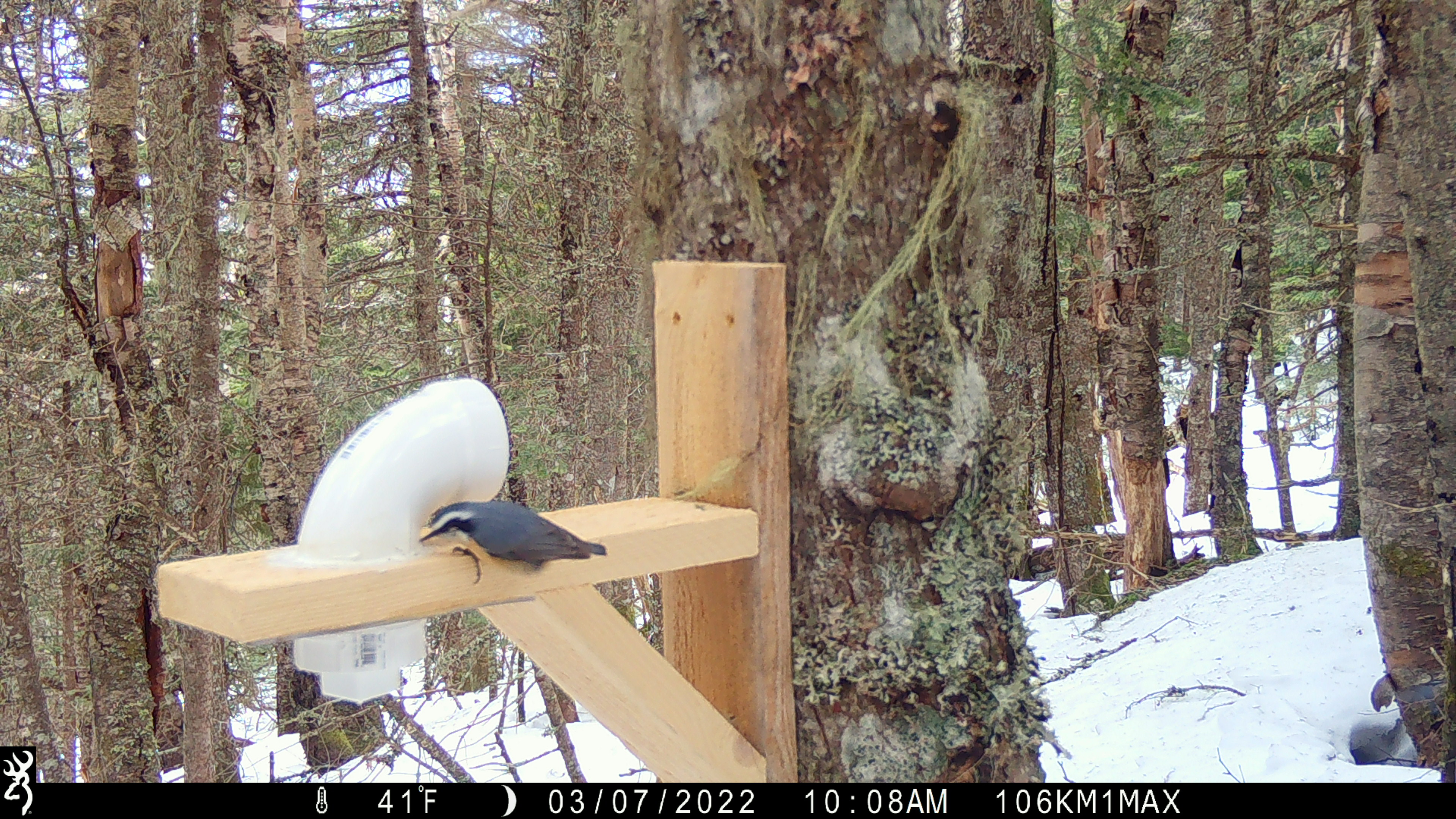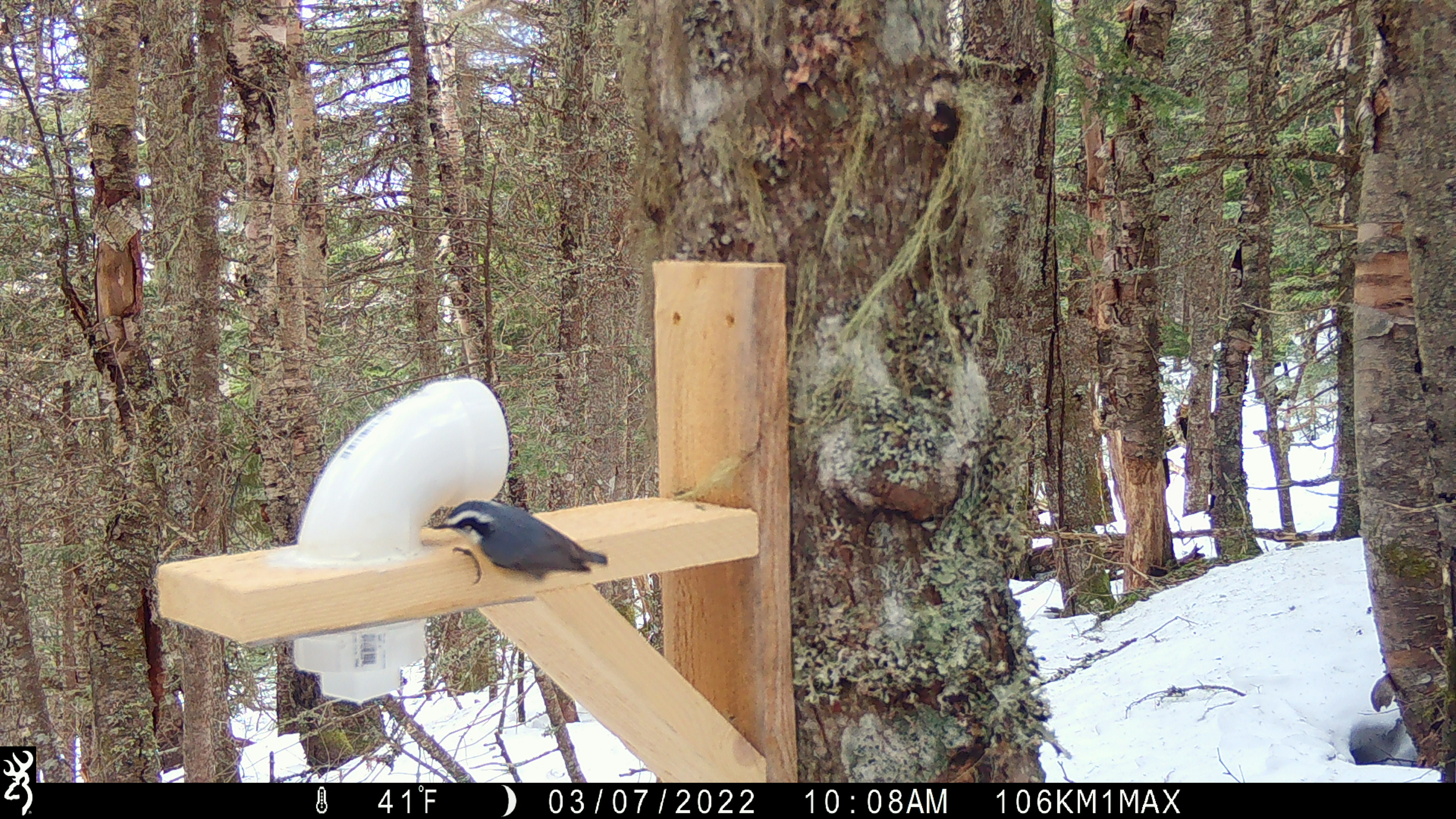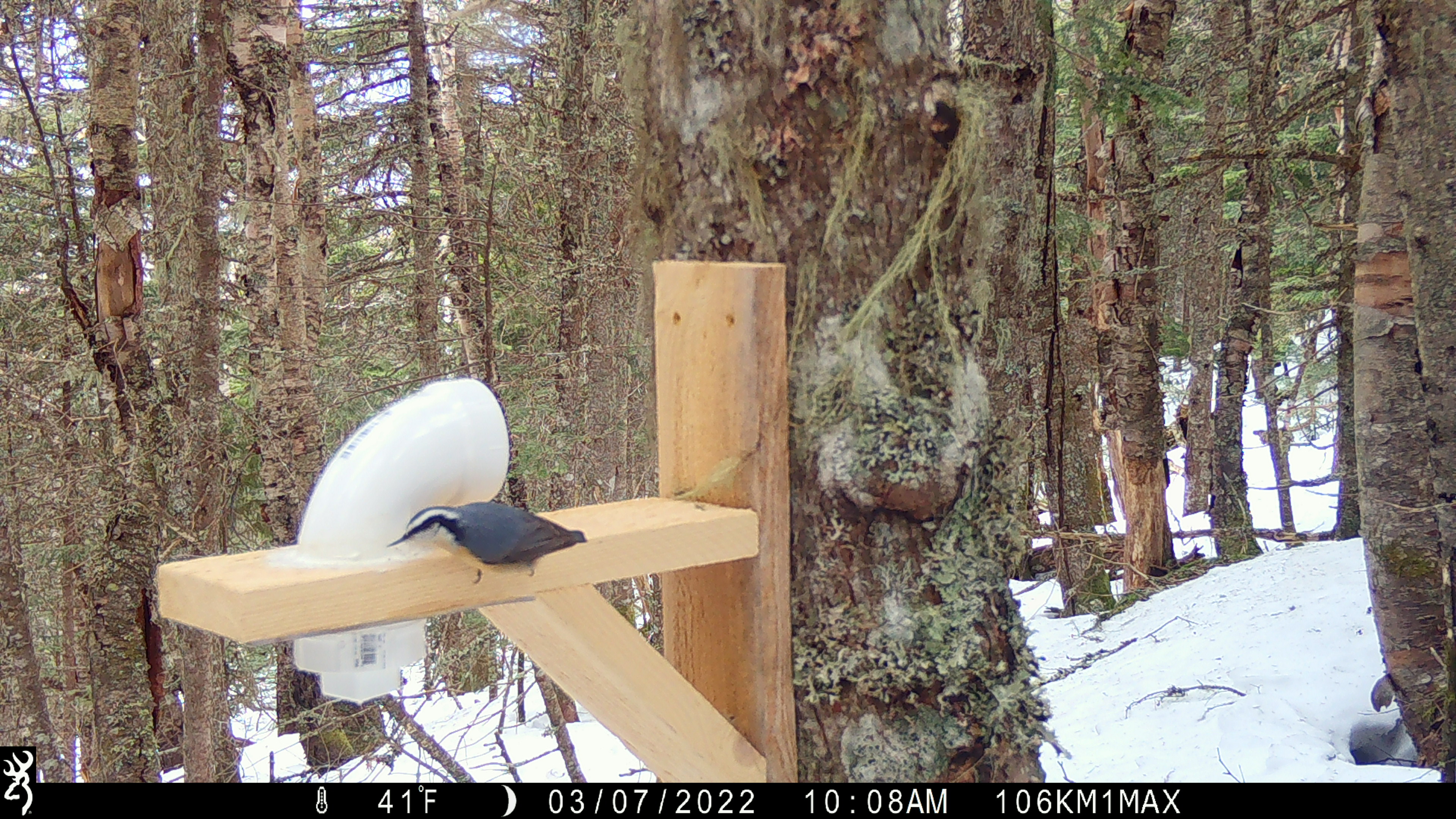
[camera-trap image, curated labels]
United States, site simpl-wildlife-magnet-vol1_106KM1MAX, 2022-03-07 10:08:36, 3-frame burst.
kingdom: Animalia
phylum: Chordata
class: Aves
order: Passeriformes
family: Sittidae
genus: Sitta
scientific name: Sitta canadensis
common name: red-breasted nuthatch